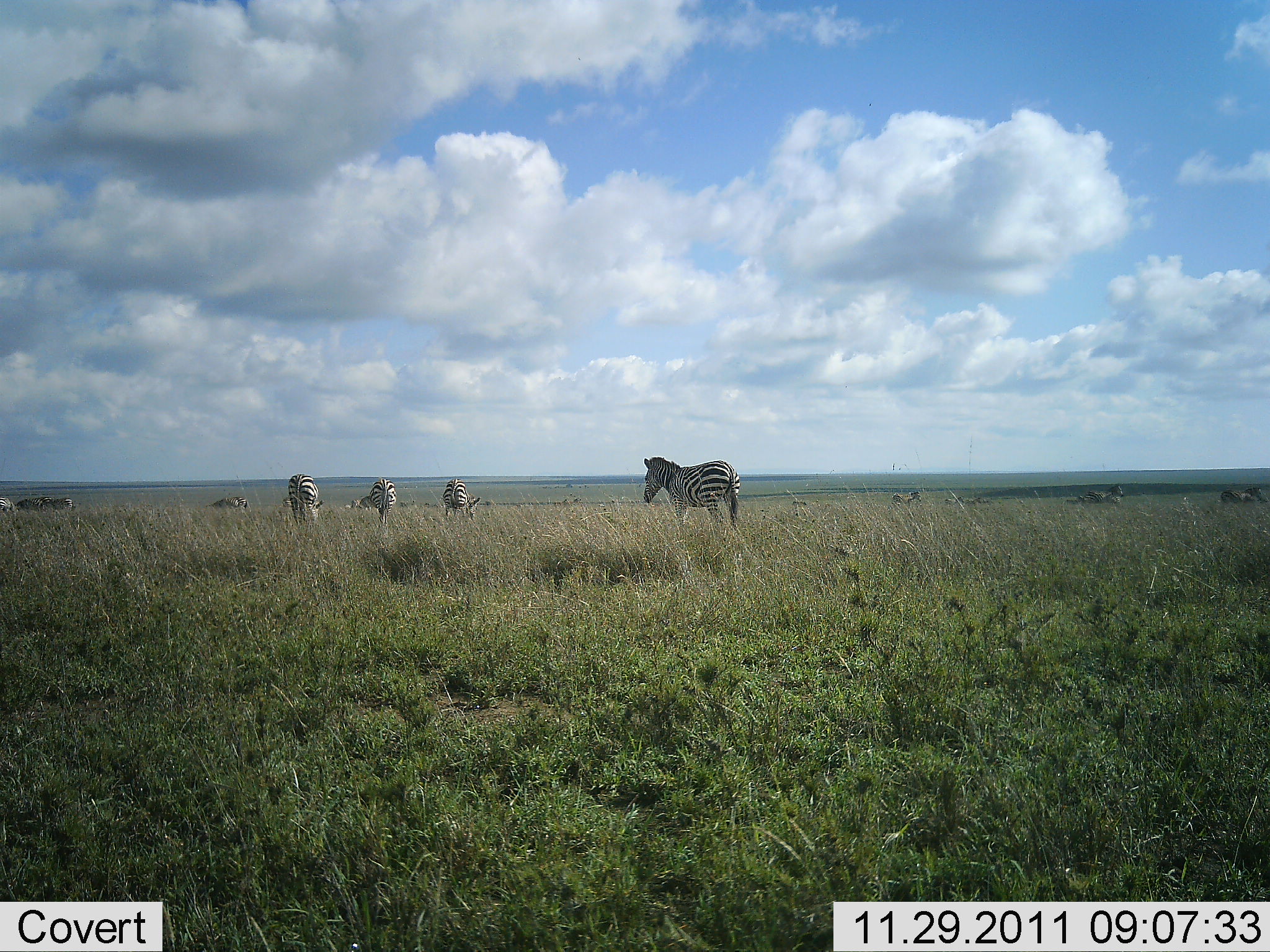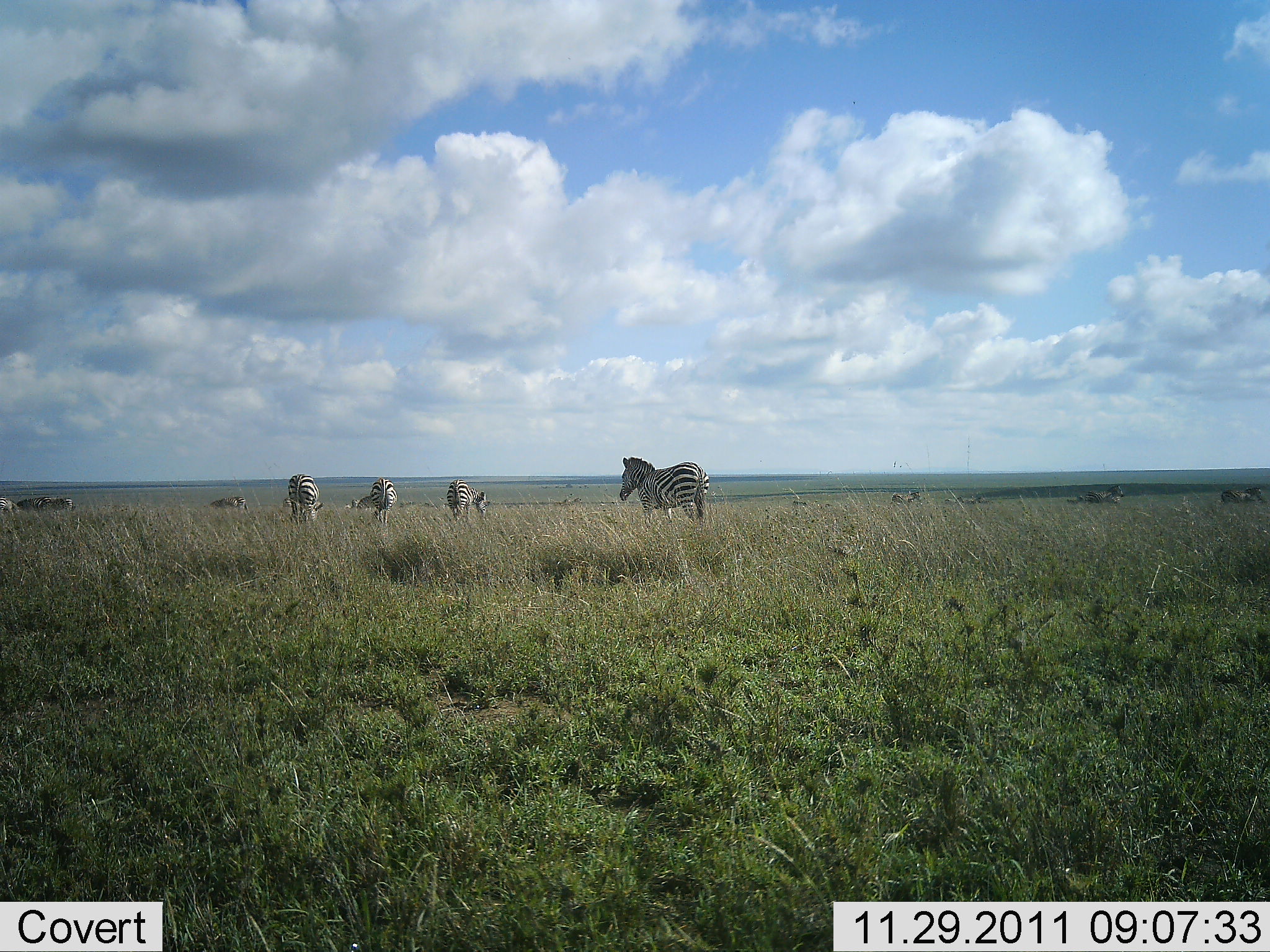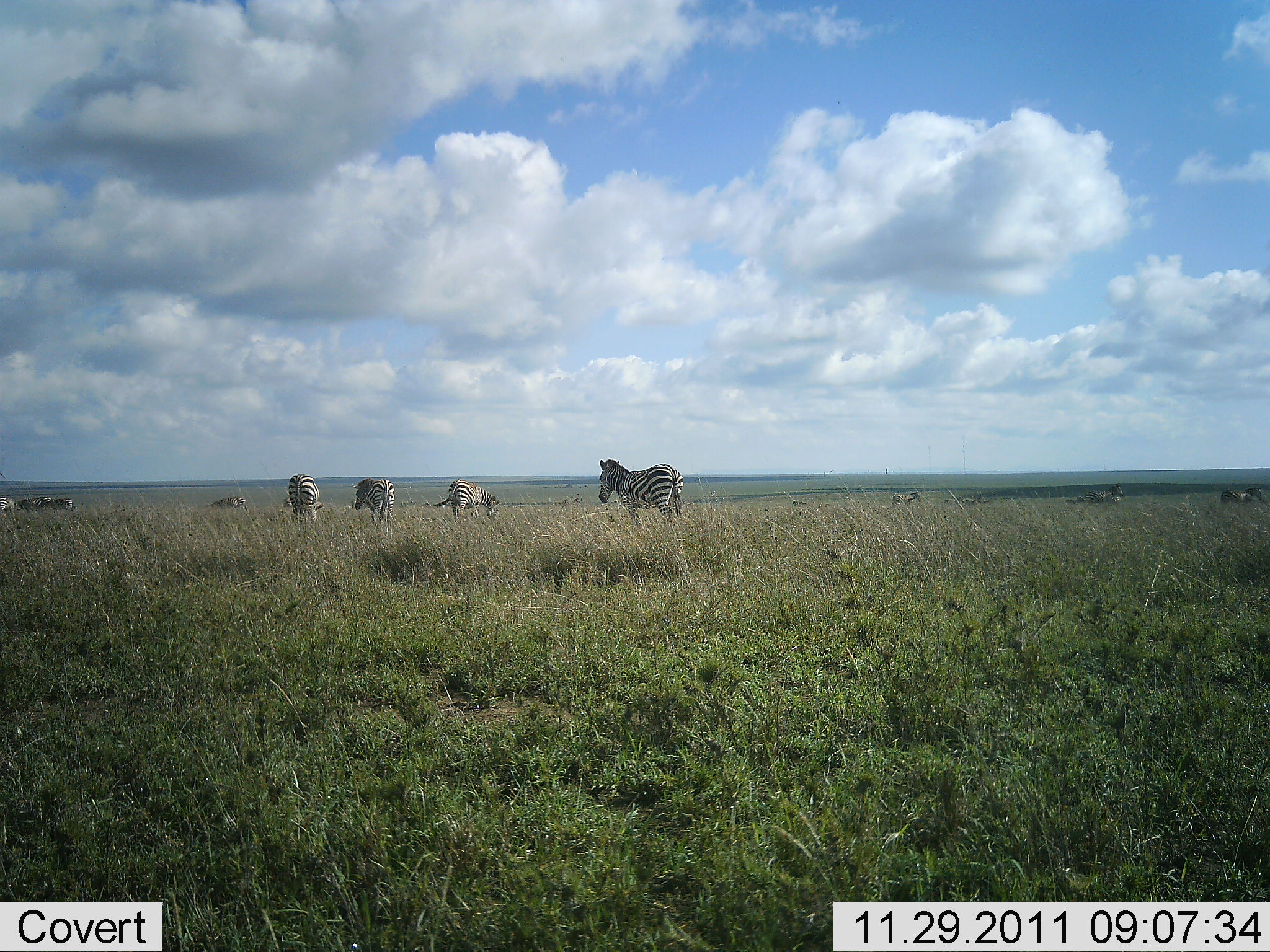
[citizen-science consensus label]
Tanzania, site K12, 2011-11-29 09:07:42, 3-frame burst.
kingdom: Animalia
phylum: Chordata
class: Mammalia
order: Perissodactyla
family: Equidae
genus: Equus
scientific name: Equus quagga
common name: plains zebra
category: zebra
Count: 4.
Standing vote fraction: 62%.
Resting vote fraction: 8%.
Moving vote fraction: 69%.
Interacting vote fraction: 0%.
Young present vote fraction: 0%.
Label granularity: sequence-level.